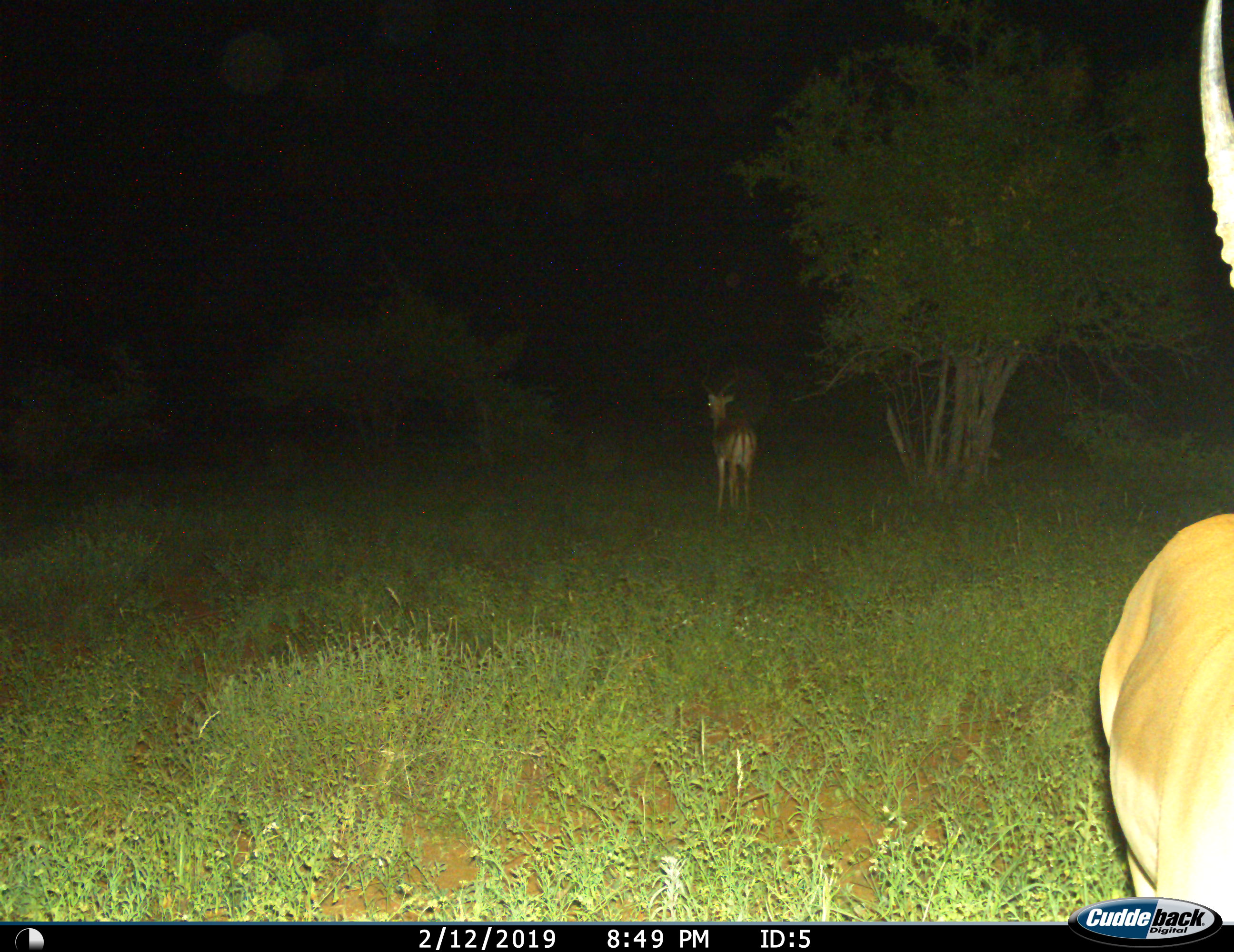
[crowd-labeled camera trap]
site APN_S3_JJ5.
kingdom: Animalia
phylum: Chordata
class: Mammalia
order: Artiodactyla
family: Bovidae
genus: Aepyceros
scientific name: Aepyceros melampus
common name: impala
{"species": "impala (Aepyceros melampus)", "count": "2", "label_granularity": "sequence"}